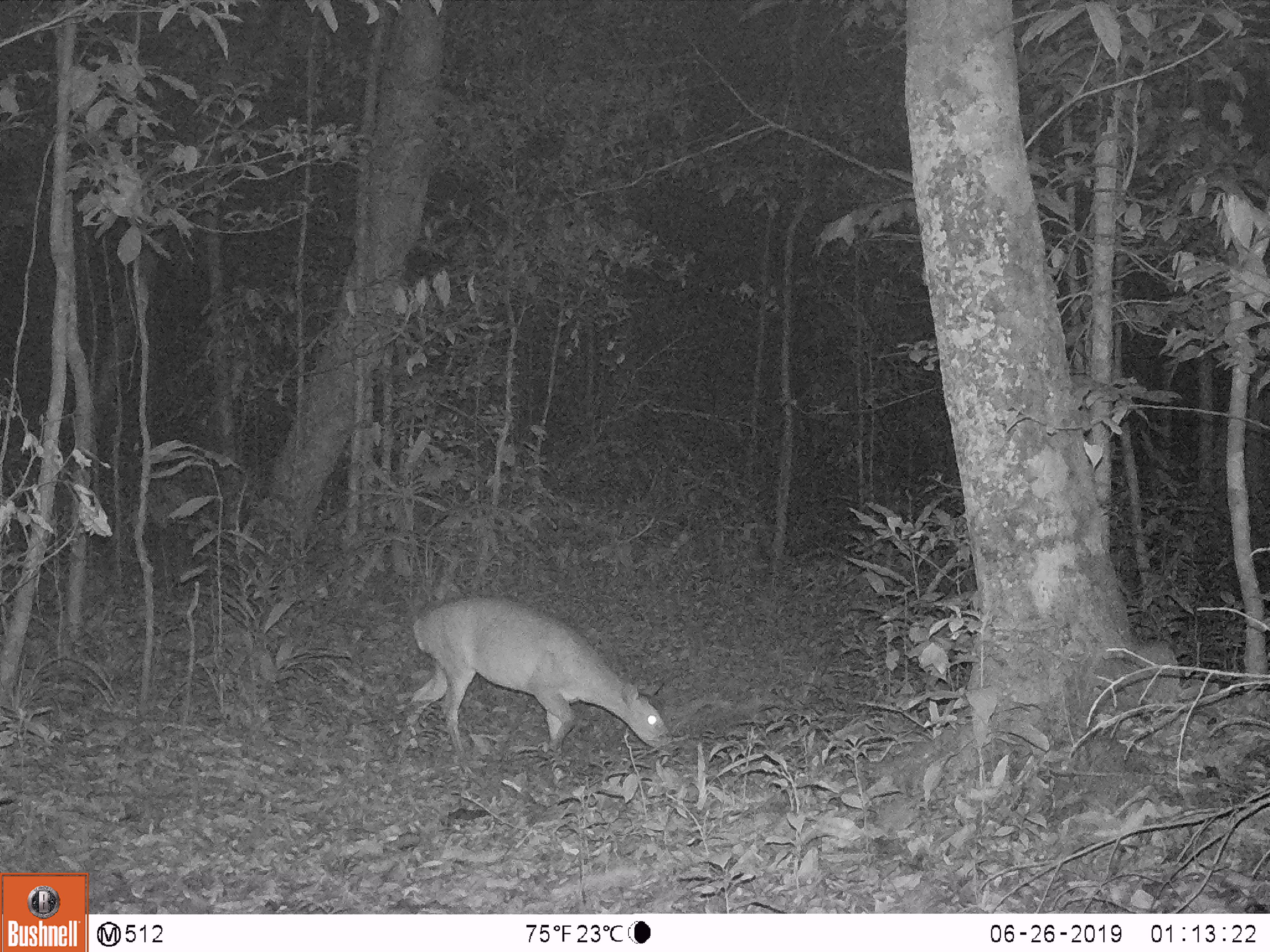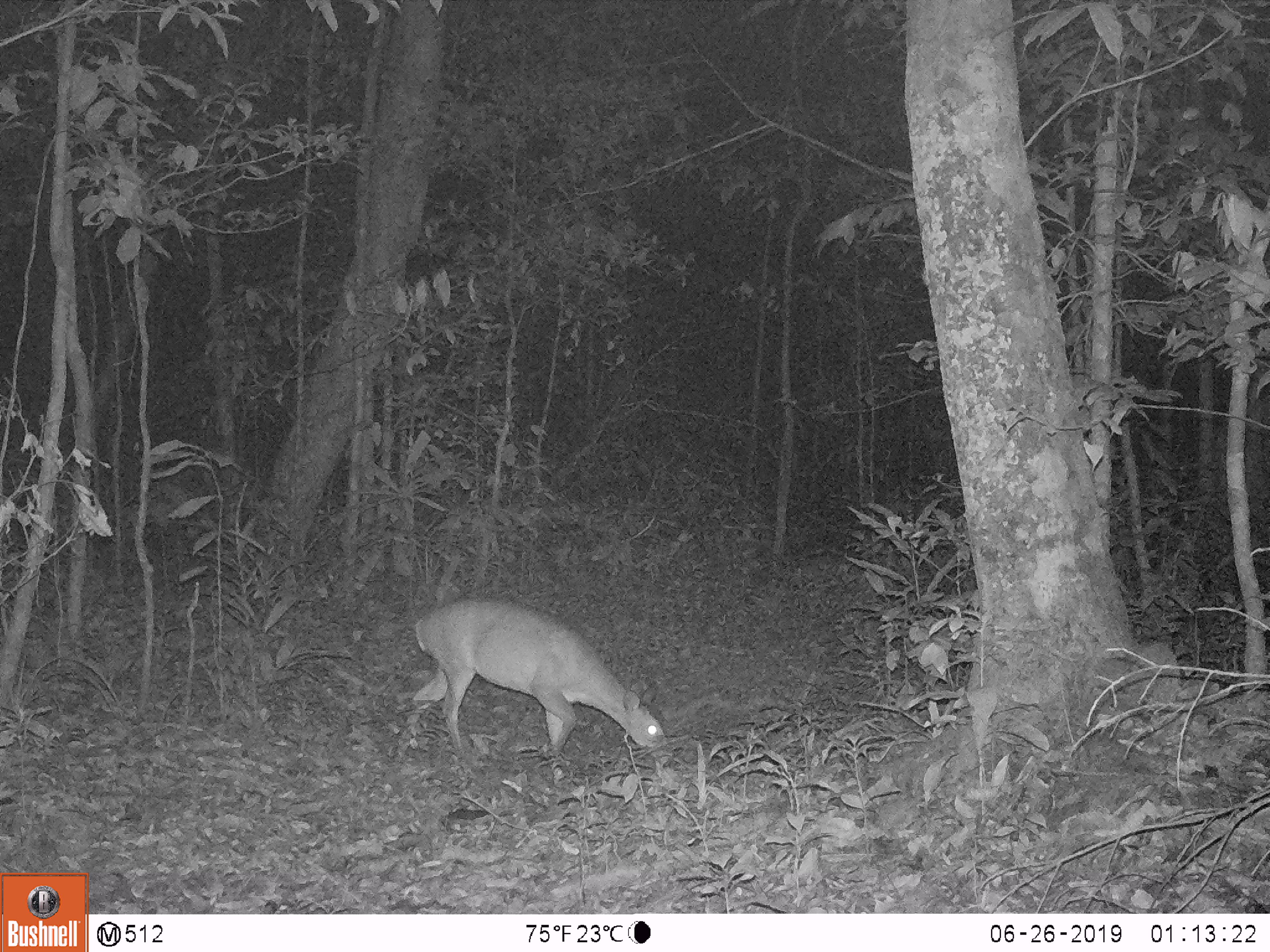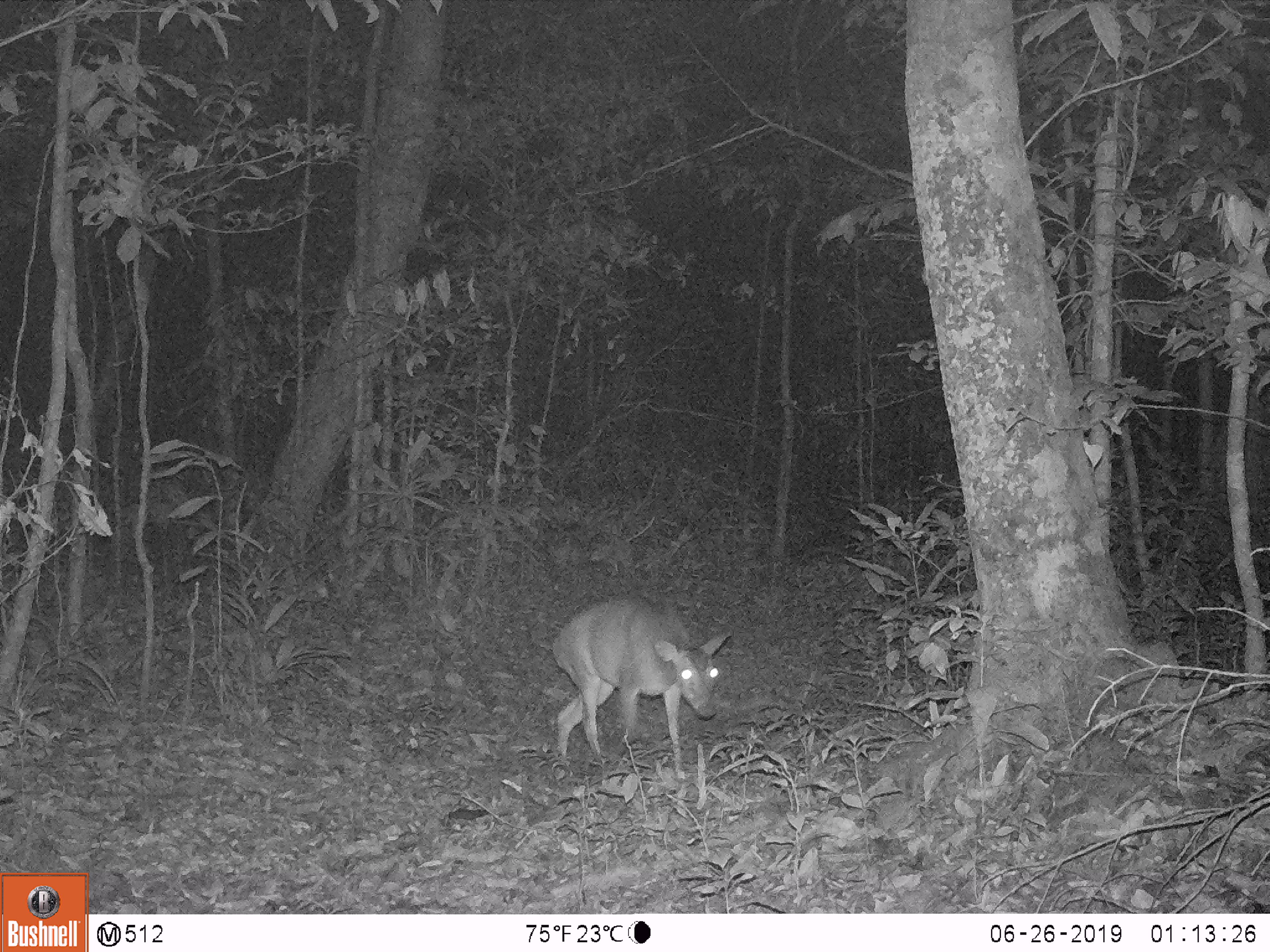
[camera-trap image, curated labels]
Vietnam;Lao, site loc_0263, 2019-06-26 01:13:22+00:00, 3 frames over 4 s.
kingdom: Animalia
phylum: Chordata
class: Mammalia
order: Artiodactyla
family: Cervidae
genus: Muntiacus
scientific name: Muntiacus vuquangensis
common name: large-antlered muntjac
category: large antlered muntjac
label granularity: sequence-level